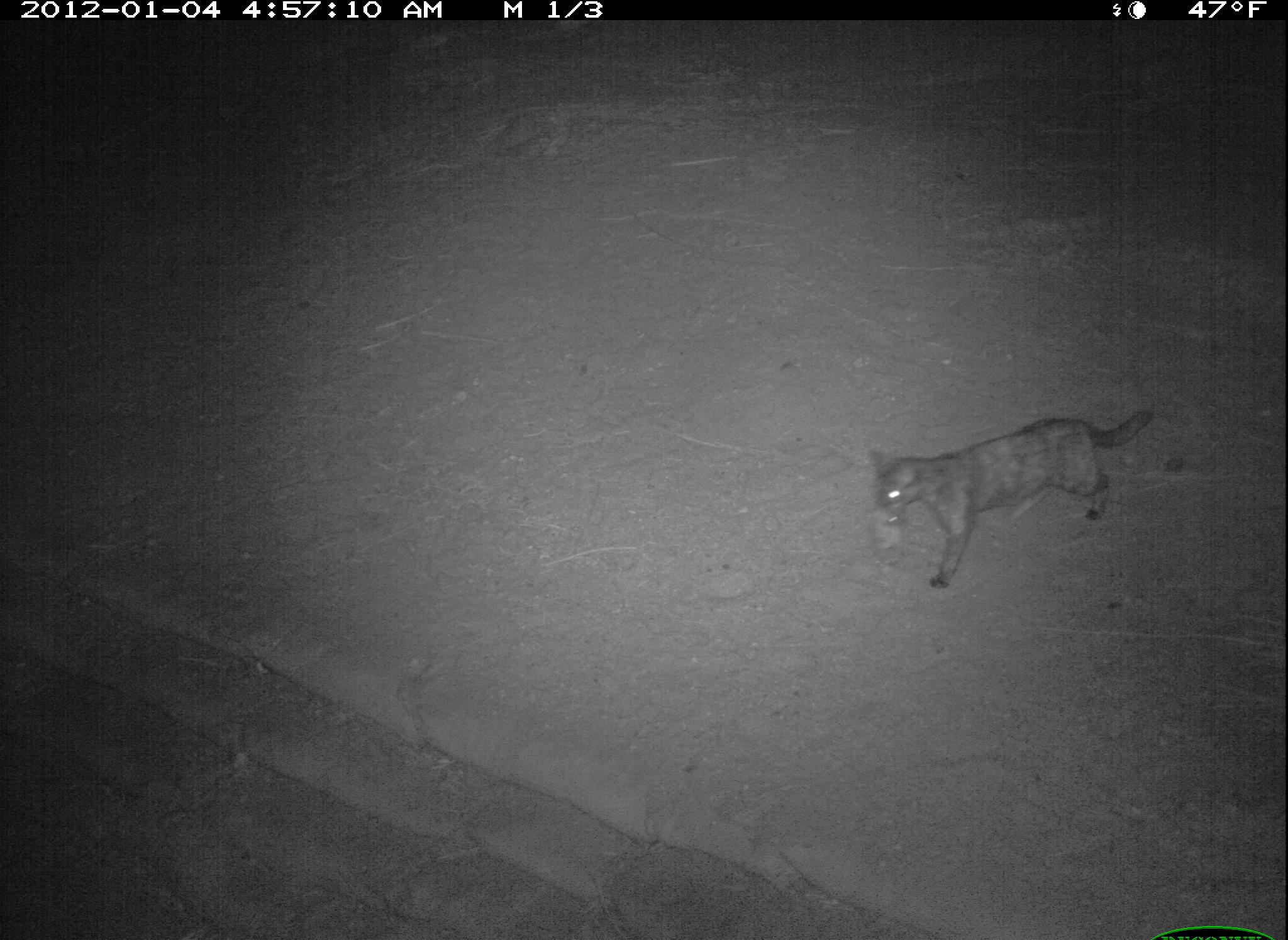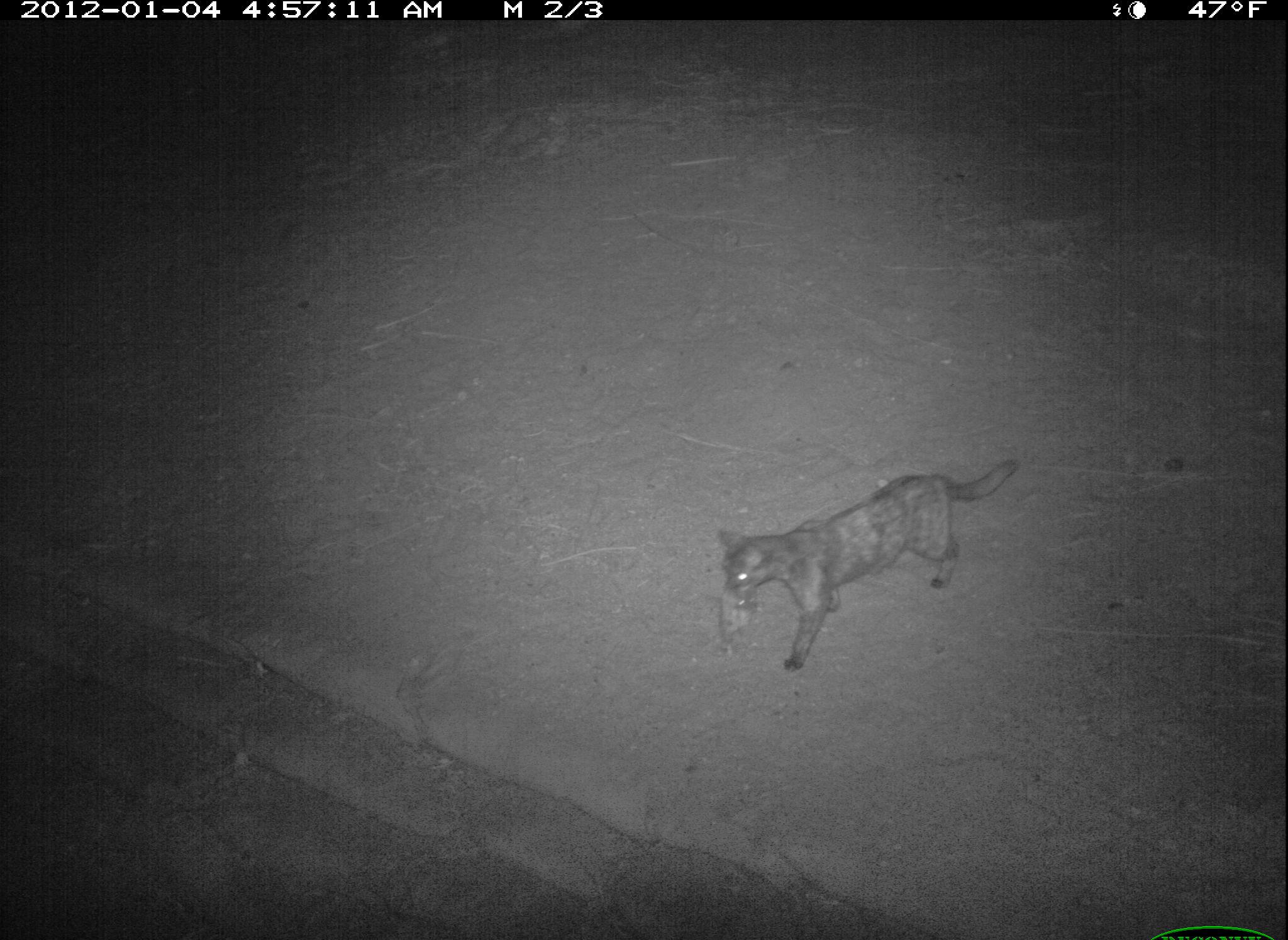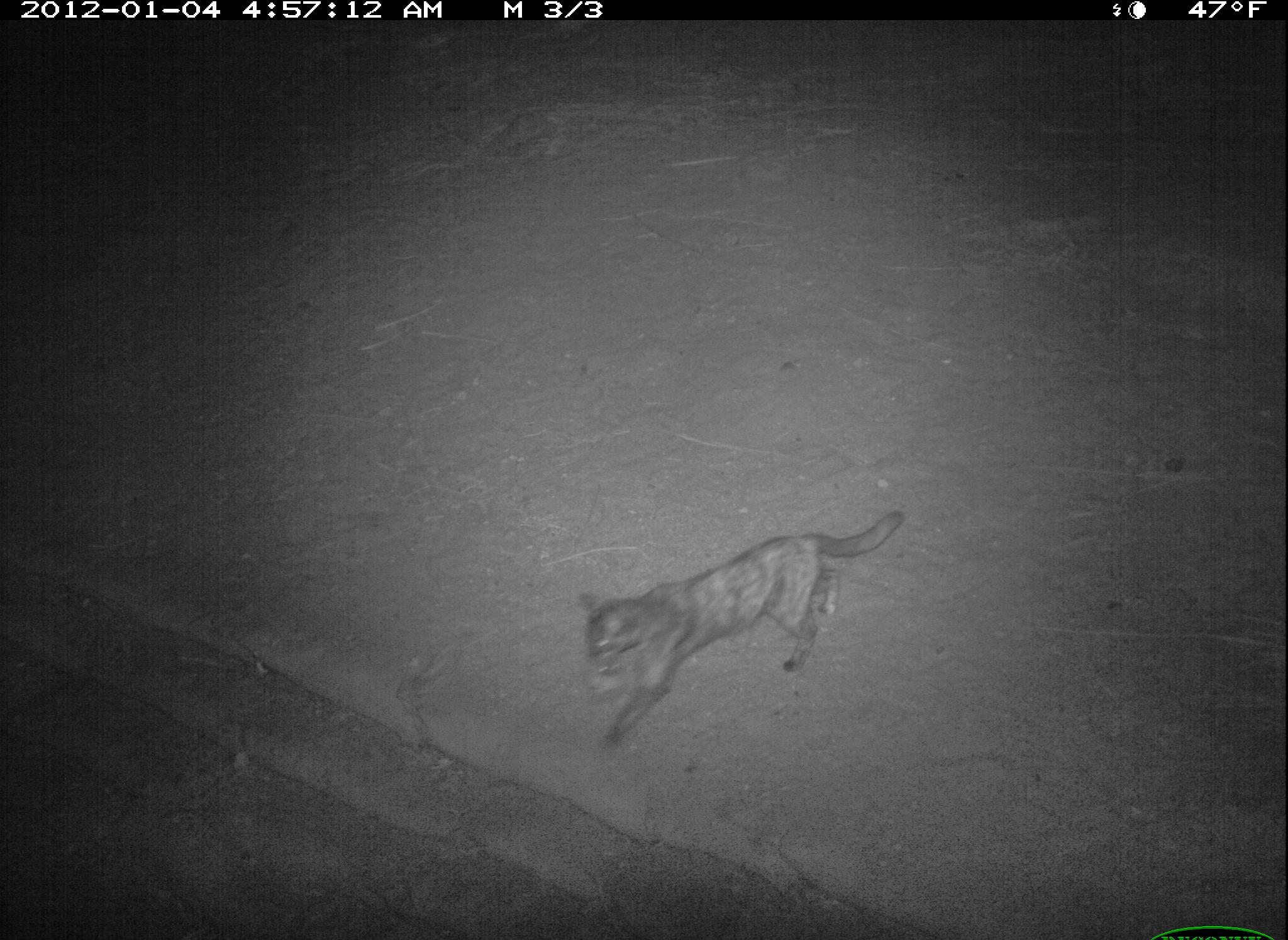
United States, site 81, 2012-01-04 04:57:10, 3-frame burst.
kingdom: Animalia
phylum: Chordata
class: Mammalia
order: Carnivora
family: Felidae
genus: Felis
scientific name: Felis catus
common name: cat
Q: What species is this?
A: Cat (Felis catus).